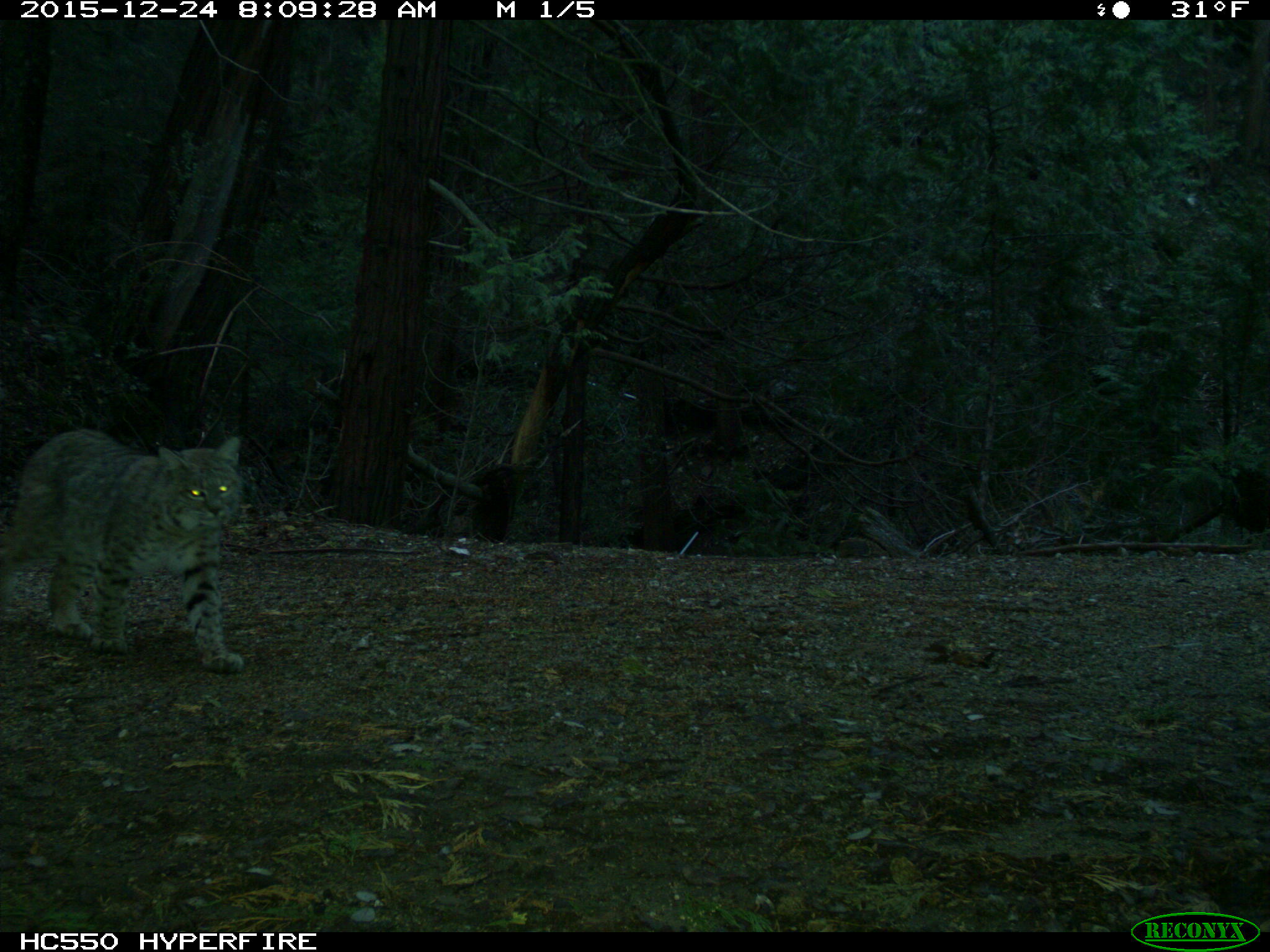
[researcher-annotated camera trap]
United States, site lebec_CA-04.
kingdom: Animalia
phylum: Chordata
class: Mammalia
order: Carnivora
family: Felidae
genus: Lynx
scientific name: Lynx rufus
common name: bobcat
Lynx rufus (bobcat).